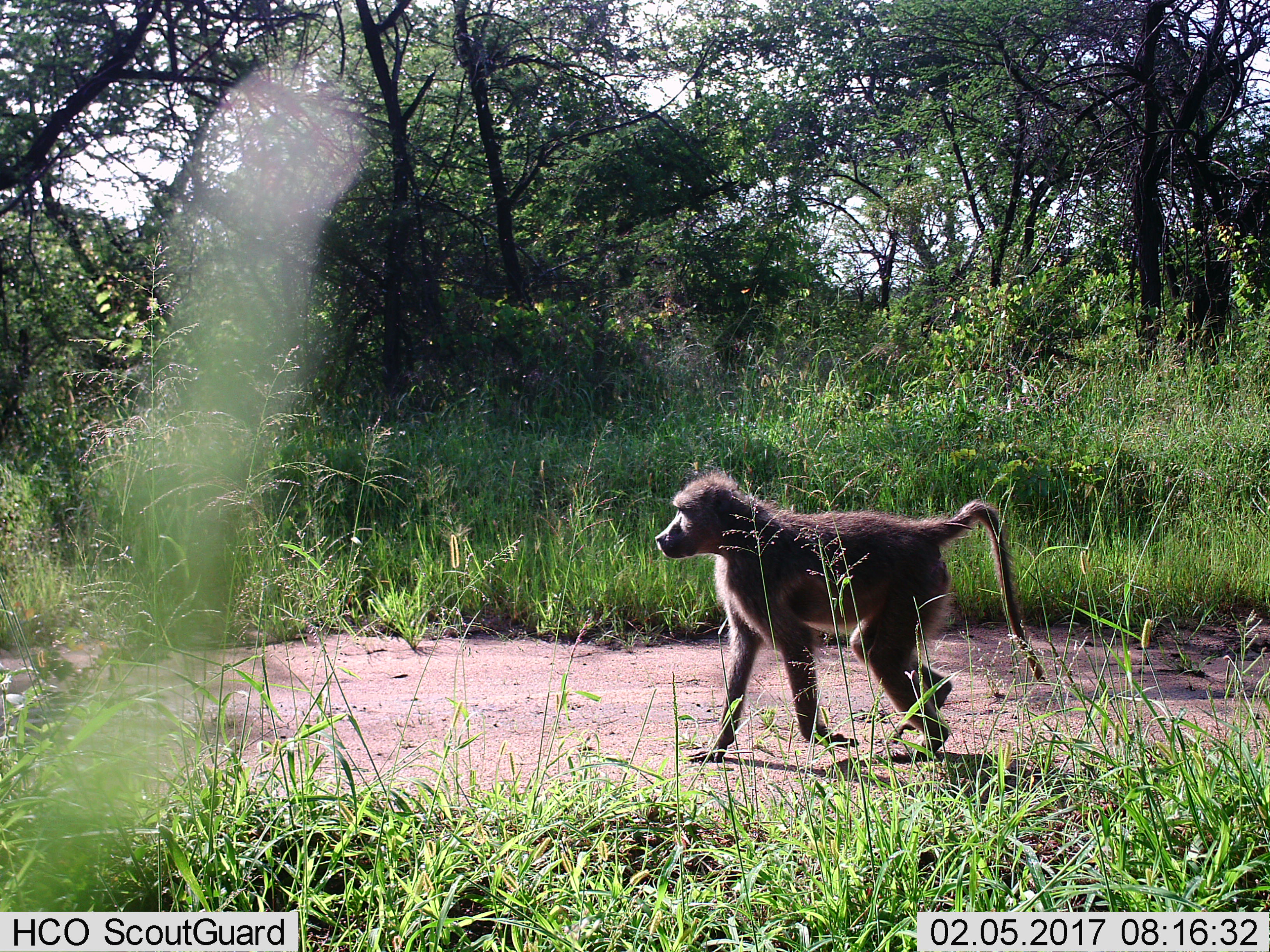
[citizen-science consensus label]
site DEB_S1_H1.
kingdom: Animalia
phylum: Chordata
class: Mammalia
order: Primates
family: Cercopithecidae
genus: Papio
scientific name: Papio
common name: baboon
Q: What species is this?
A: Baboon (Papio).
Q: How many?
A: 1.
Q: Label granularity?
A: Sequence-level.